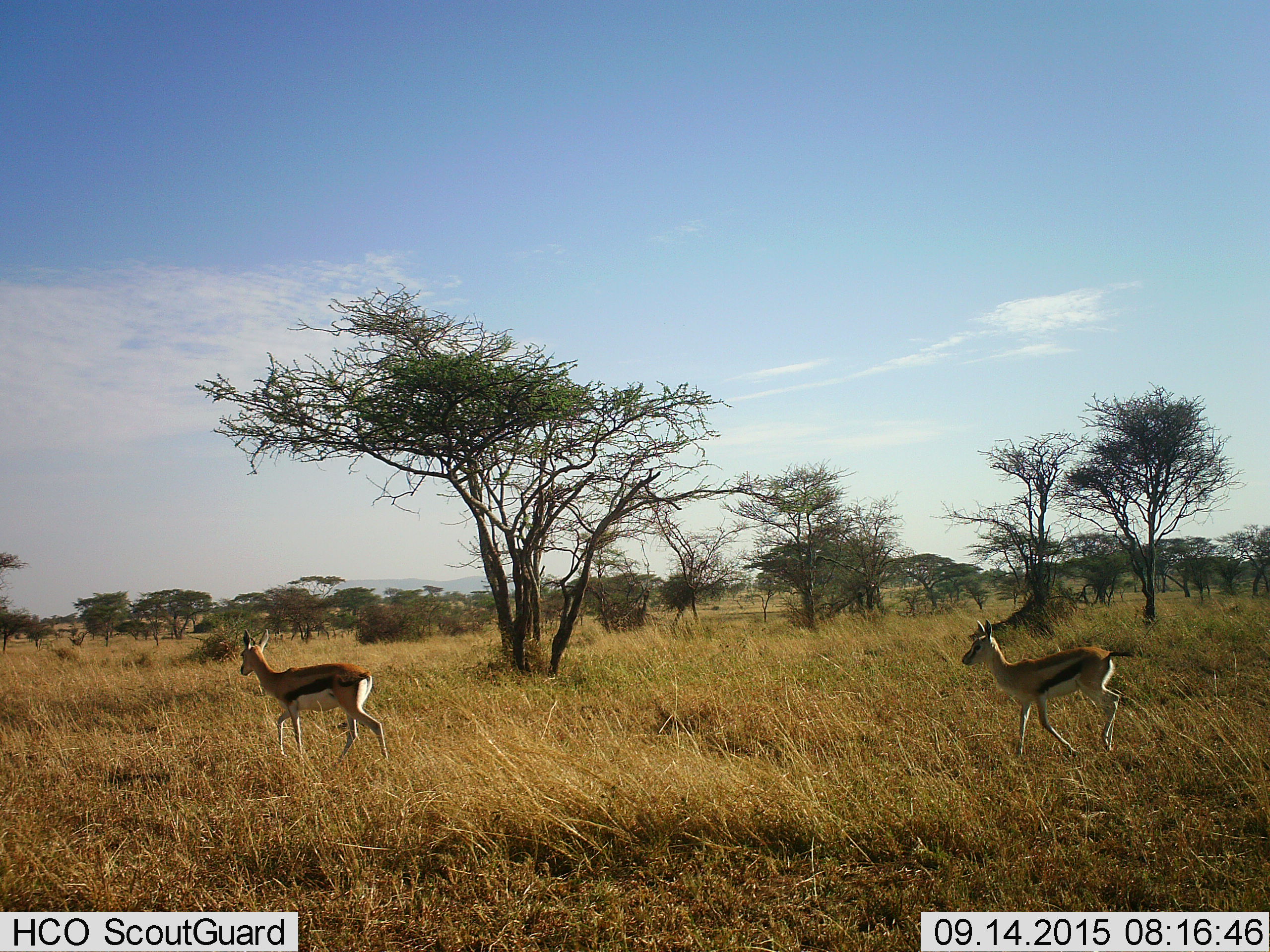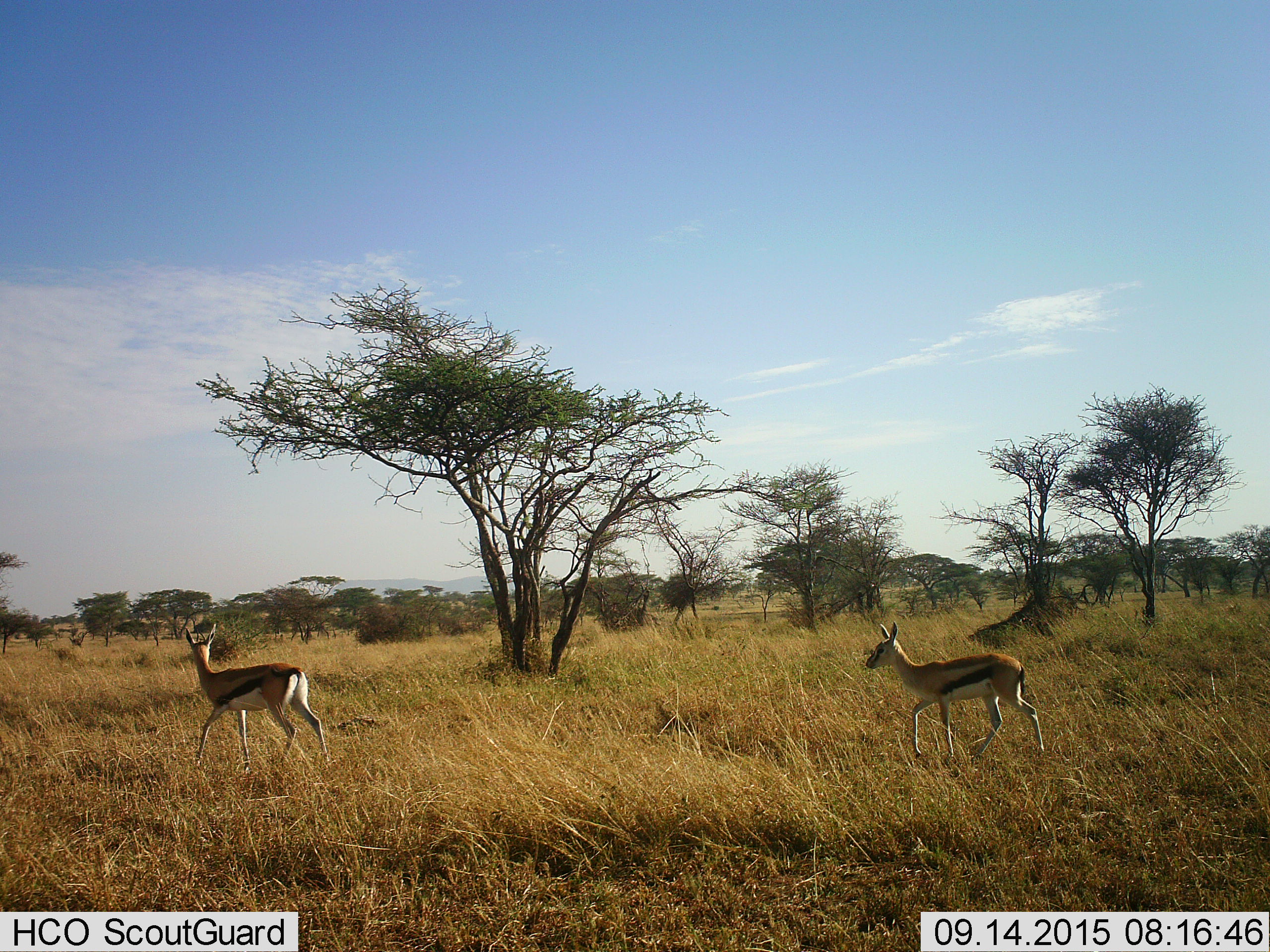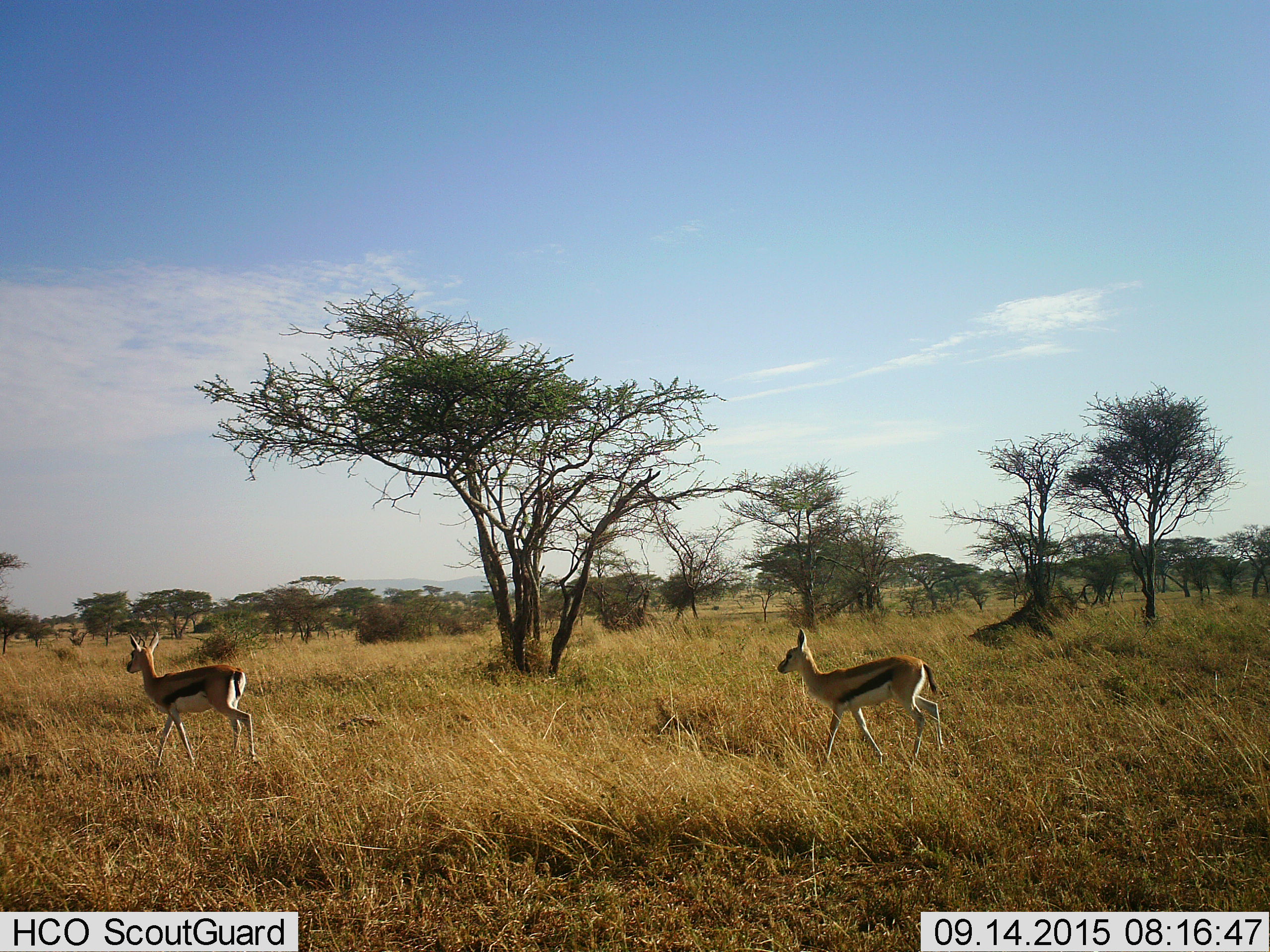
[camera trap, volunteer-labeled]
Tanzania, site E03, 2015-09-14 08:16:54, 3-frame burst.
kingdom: Animalia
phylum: Chordata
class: Mammalia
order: Artiodactyla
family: Bovidae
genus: Eudorcas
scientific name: Eudorcas thomsonii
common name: thomson's gazelle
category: gazellethomsons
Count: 2.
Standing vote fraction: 6%.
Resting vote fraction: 0%.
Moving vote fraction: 100%.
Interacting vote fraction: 0%.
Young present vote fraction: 12%.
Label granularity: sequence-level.